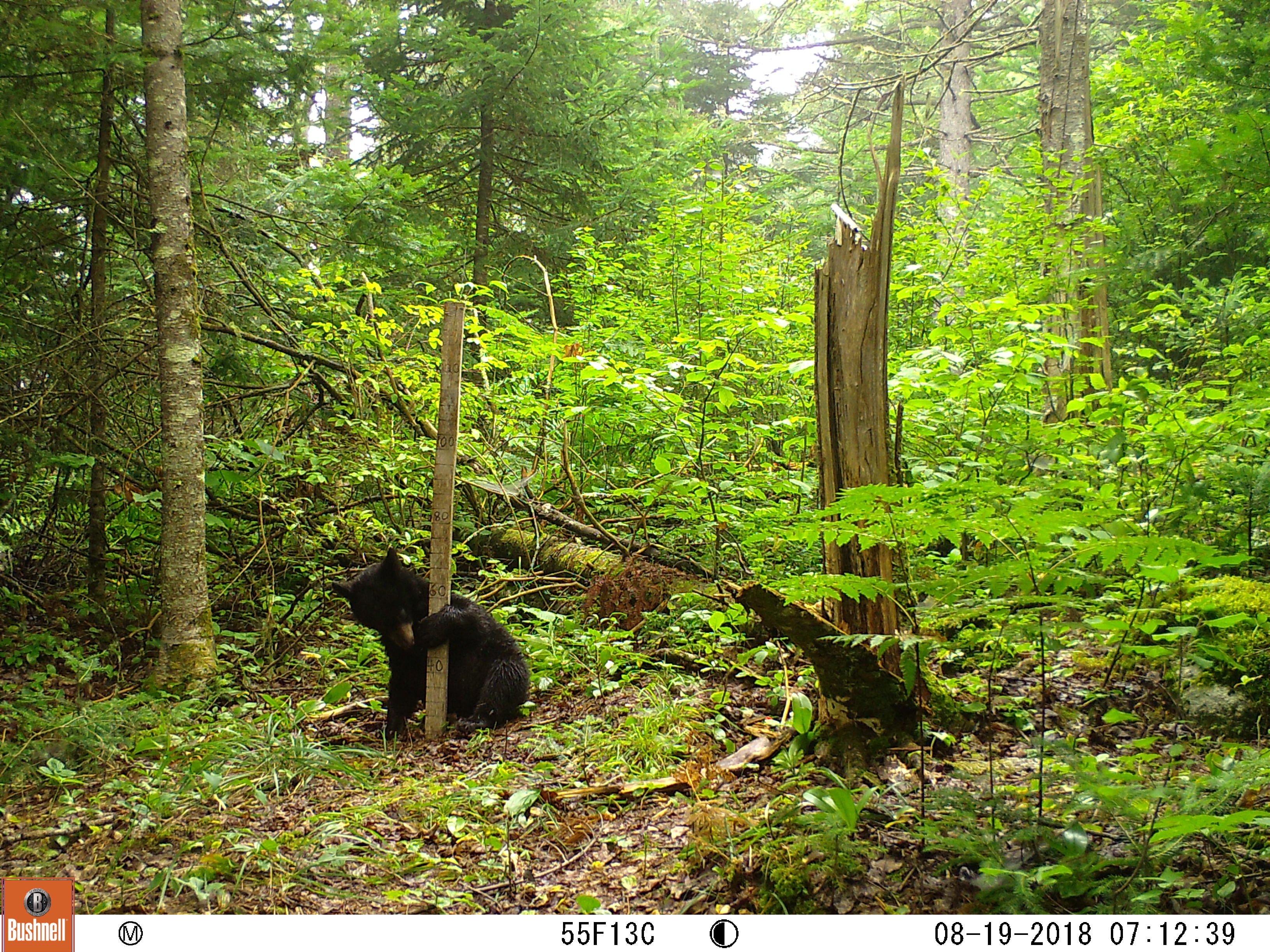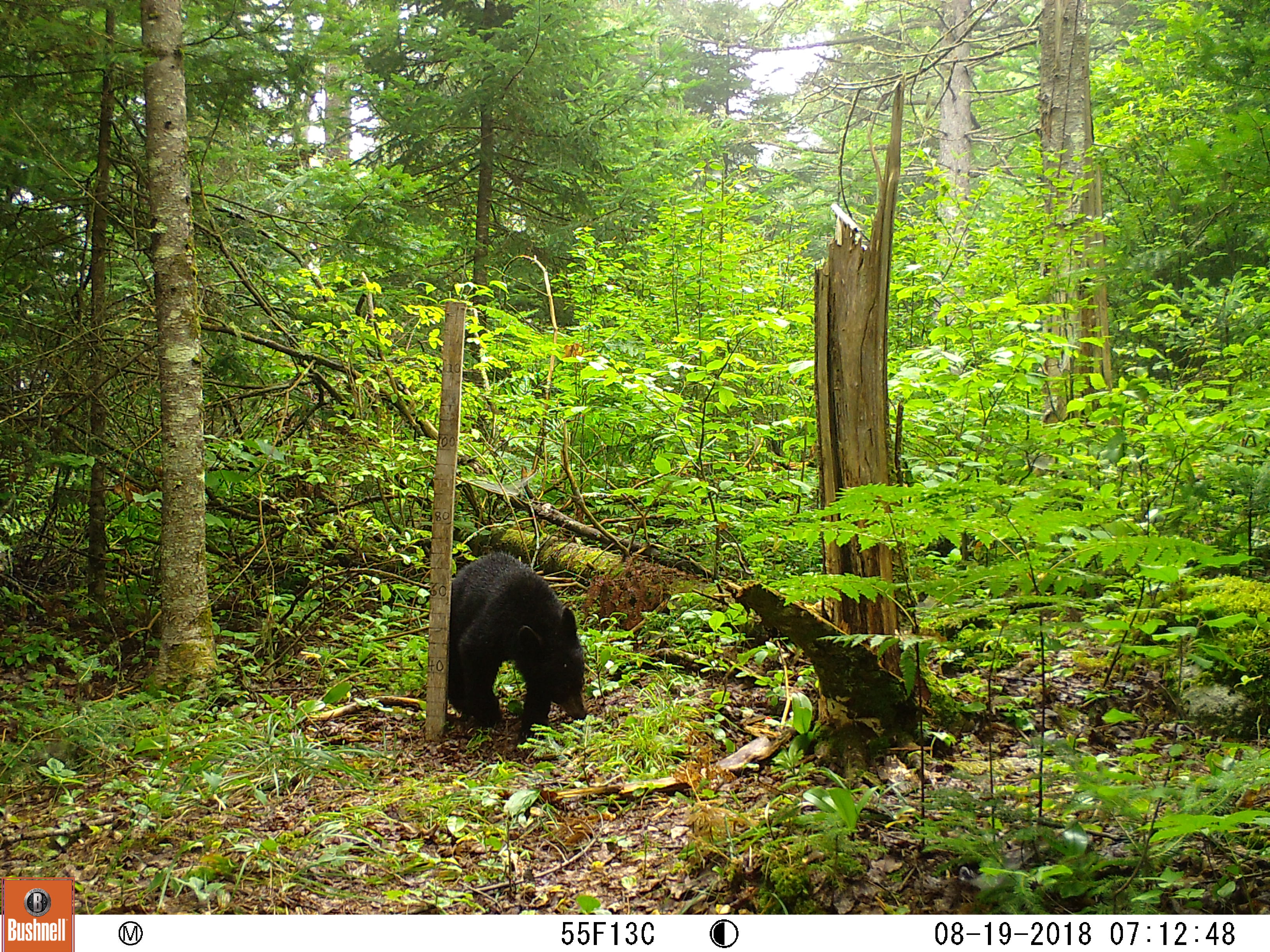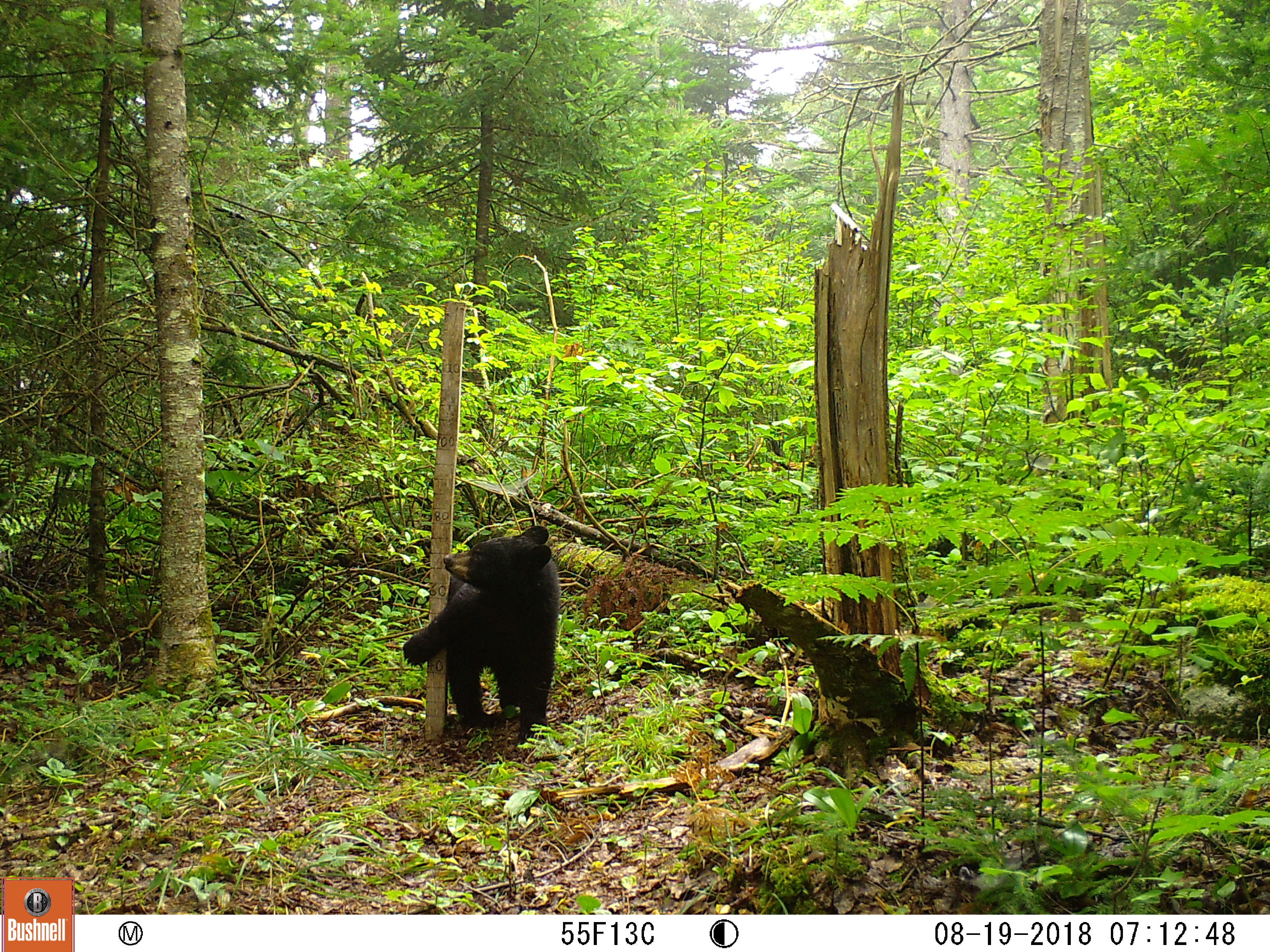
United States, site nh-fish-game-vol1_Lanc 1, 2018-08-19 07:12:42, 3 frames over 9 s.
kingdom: Animalia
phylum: Chordata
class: Mammalia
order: Carnivora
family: Ursidae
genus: Ursus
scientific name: Ursus americanus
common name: black bear